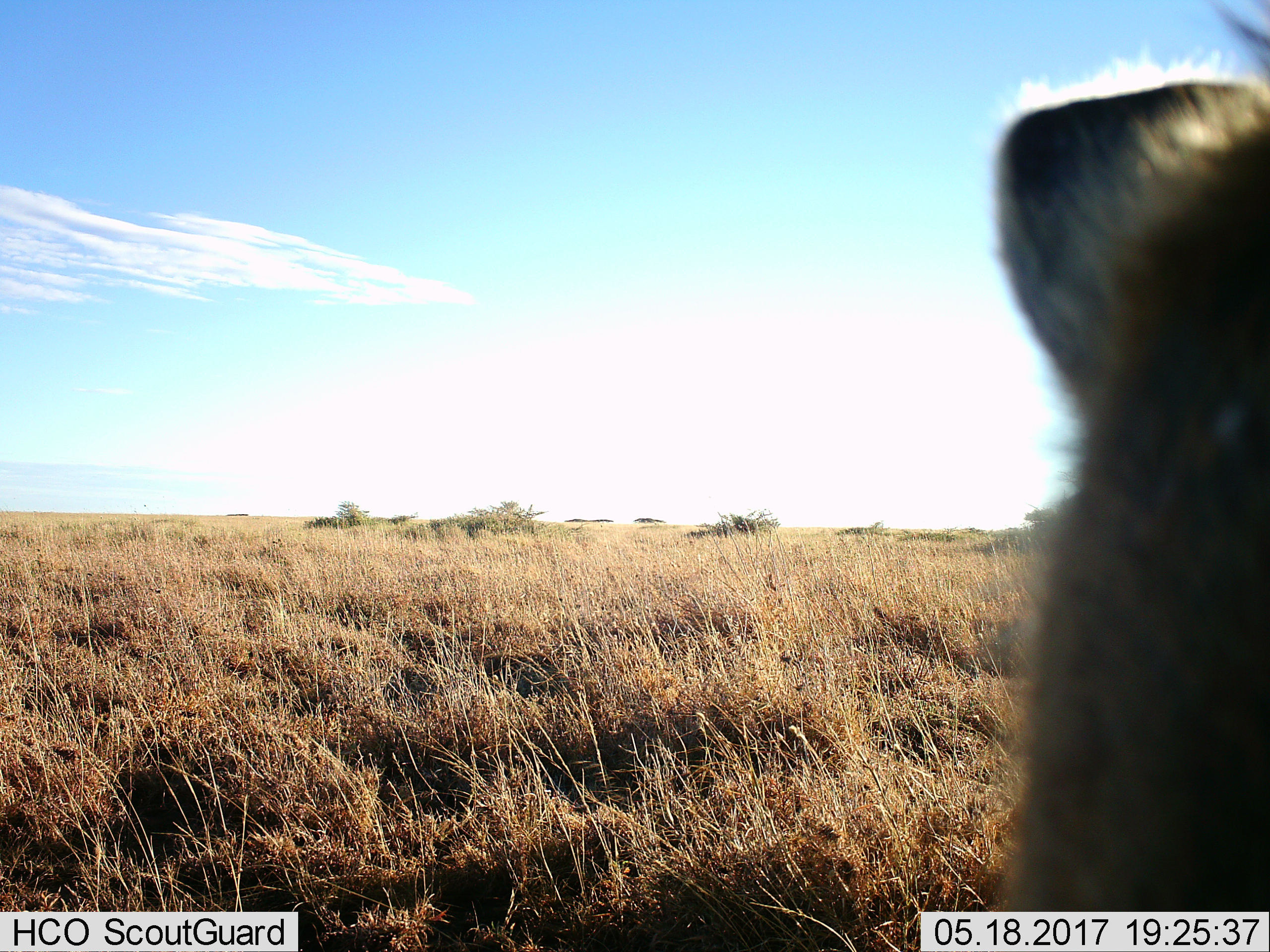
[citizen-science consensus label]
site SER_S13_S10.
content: unidentified animal